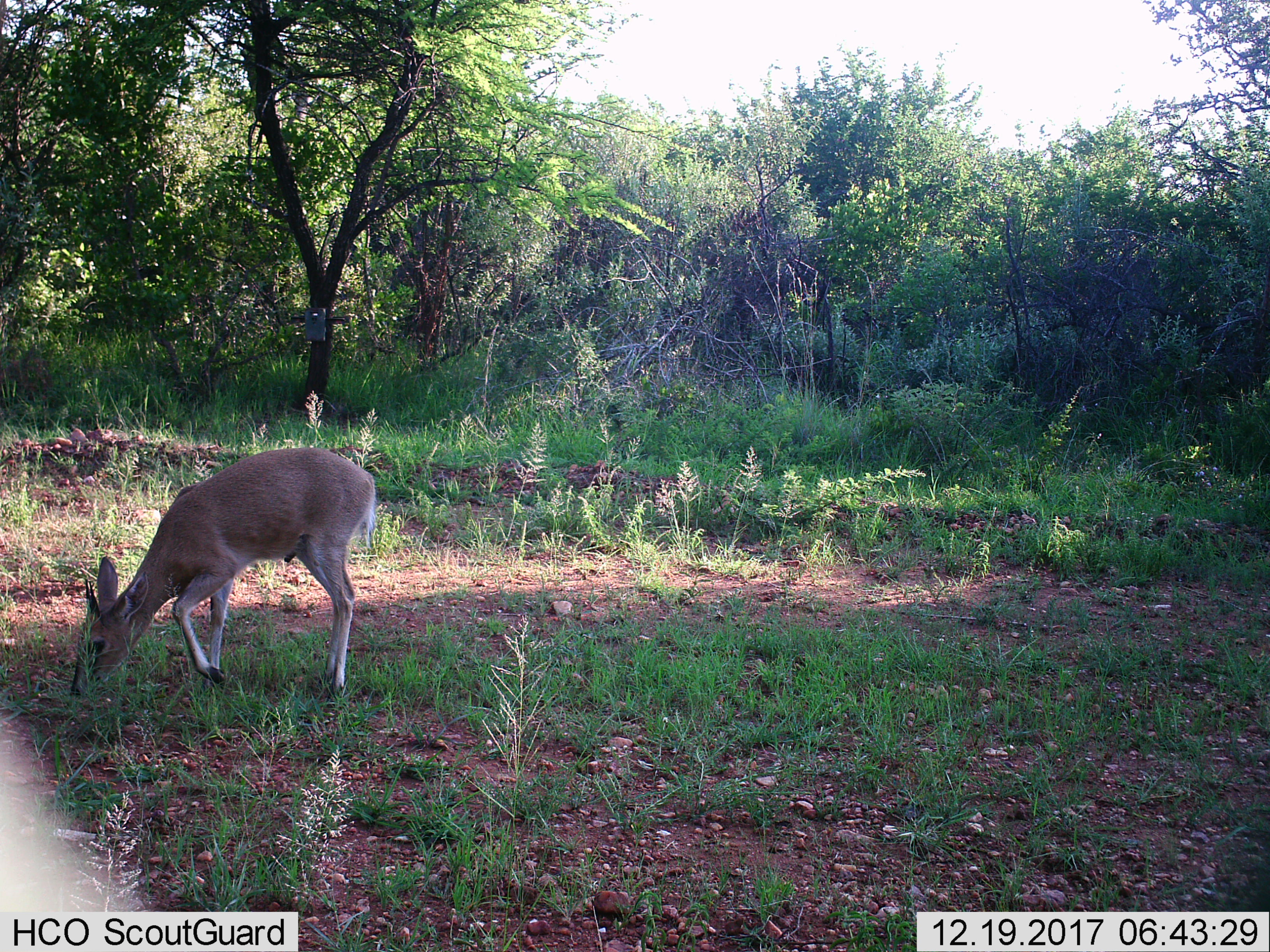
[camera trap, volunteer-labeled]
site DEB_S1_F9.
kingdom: Animalia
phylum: Chordata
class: Mammalia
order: Artiodactyla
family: Bovidae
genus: Sylvicapra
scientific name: Sylvicapra grimmia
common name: common duiker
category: duikercommongrey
Duikercommongrey (common duiker) (Sylvicapra grimmia), count 1. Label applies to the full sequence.